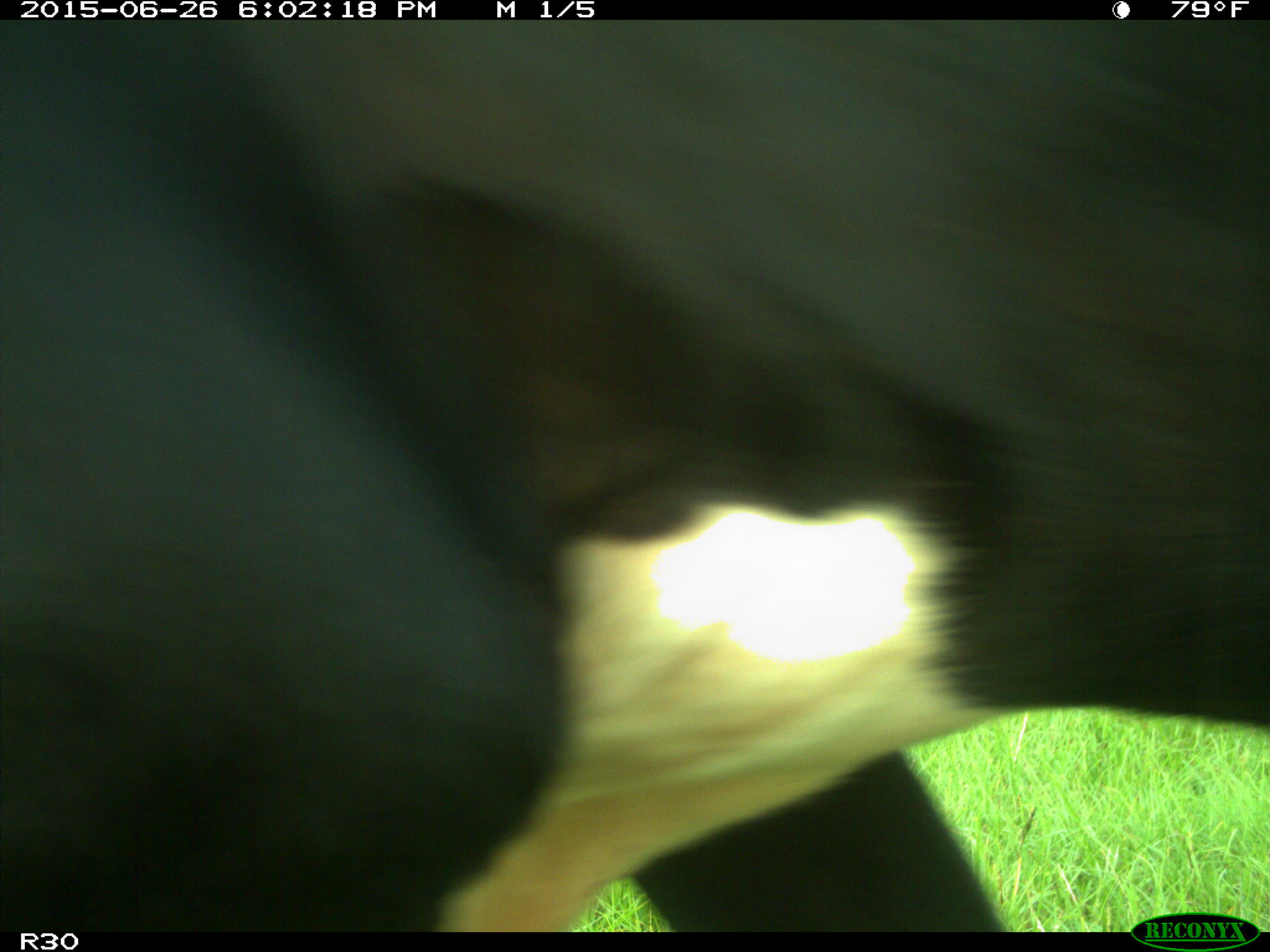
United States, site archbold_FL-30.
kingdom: Animalia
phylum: Chordata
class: Mammalia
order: Artiodactyla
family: Bovidae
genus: Bos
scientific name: Bos taurus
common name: domestic cow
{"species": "Bos taurus (domestic cow)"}